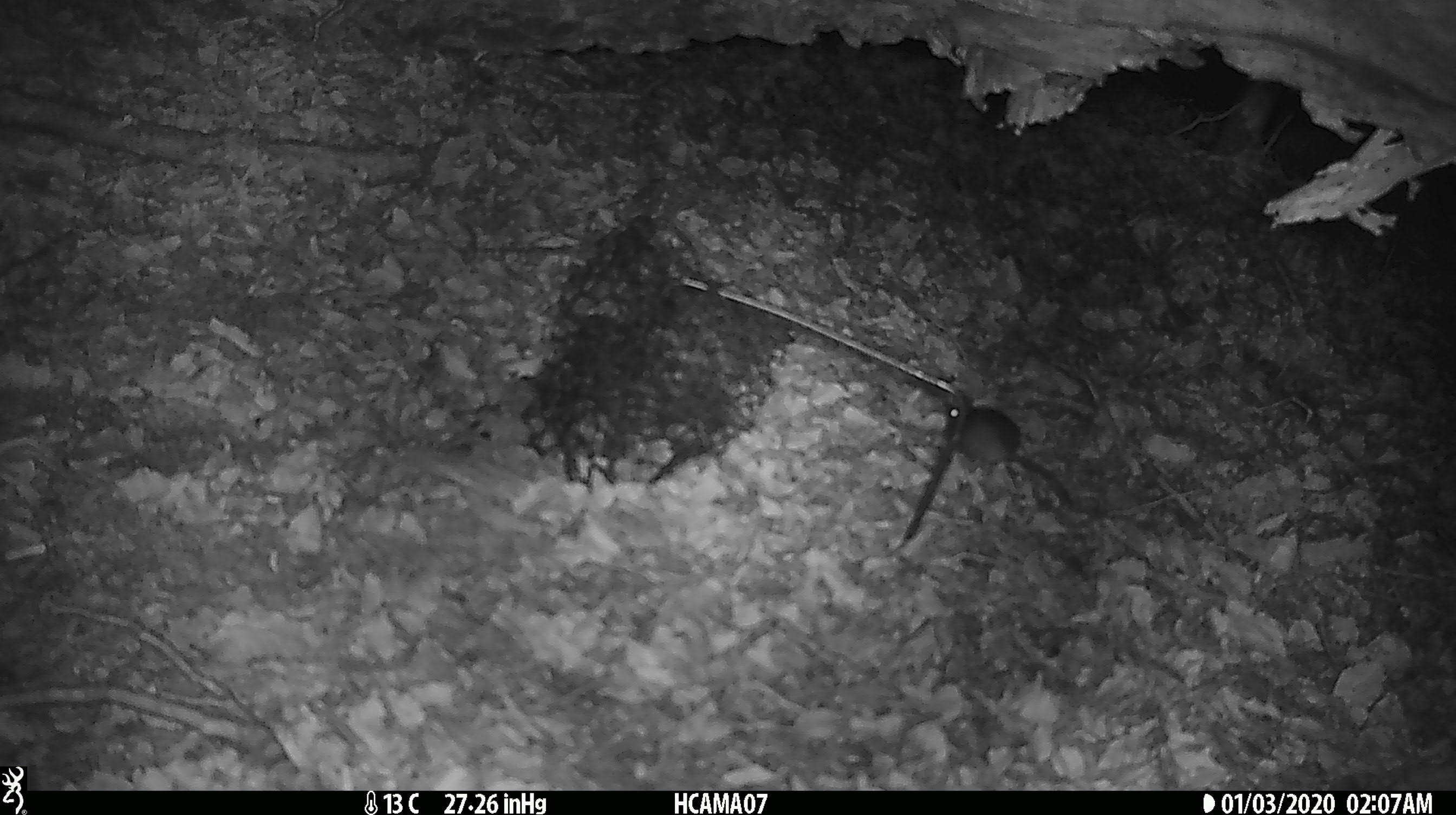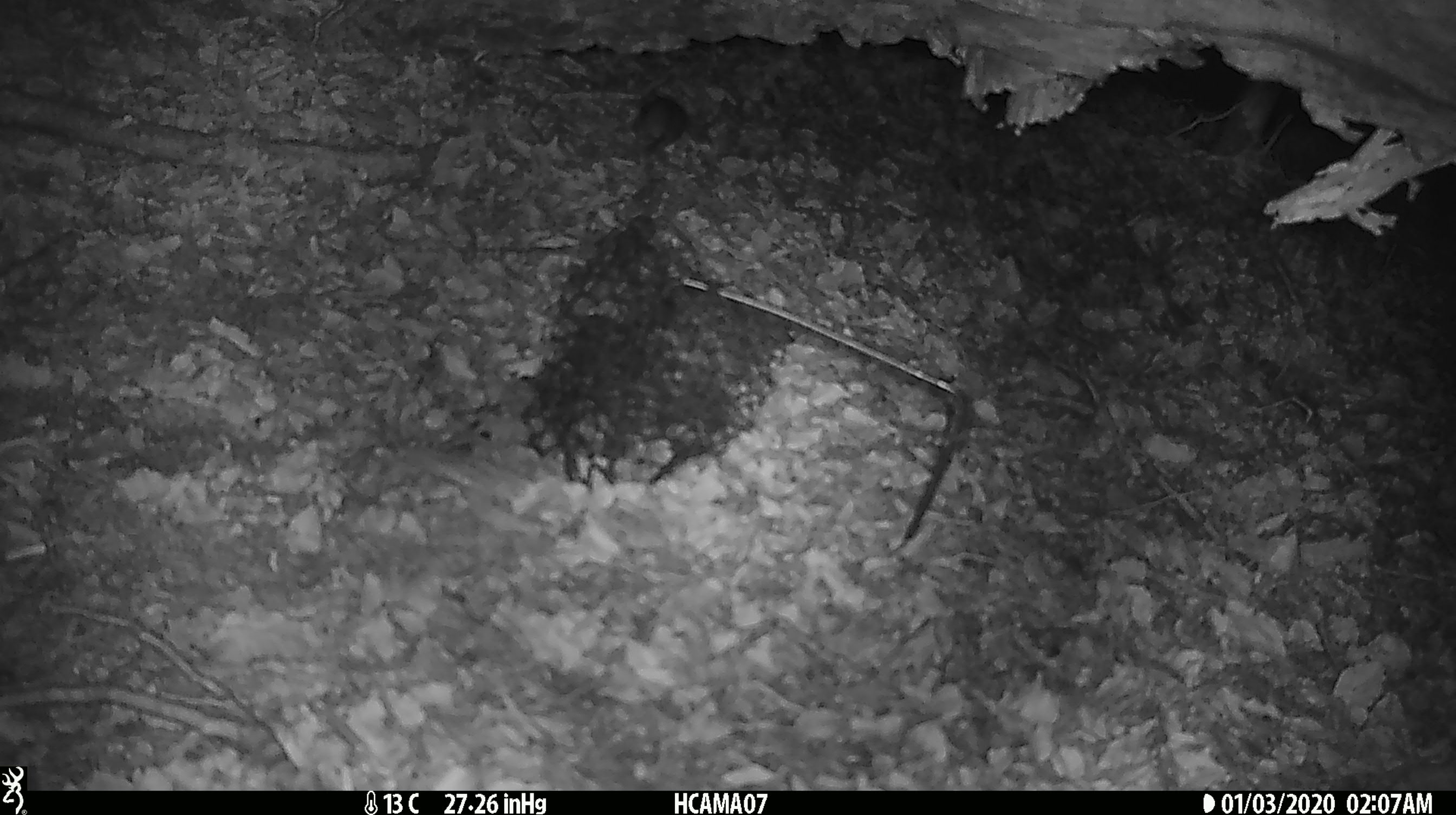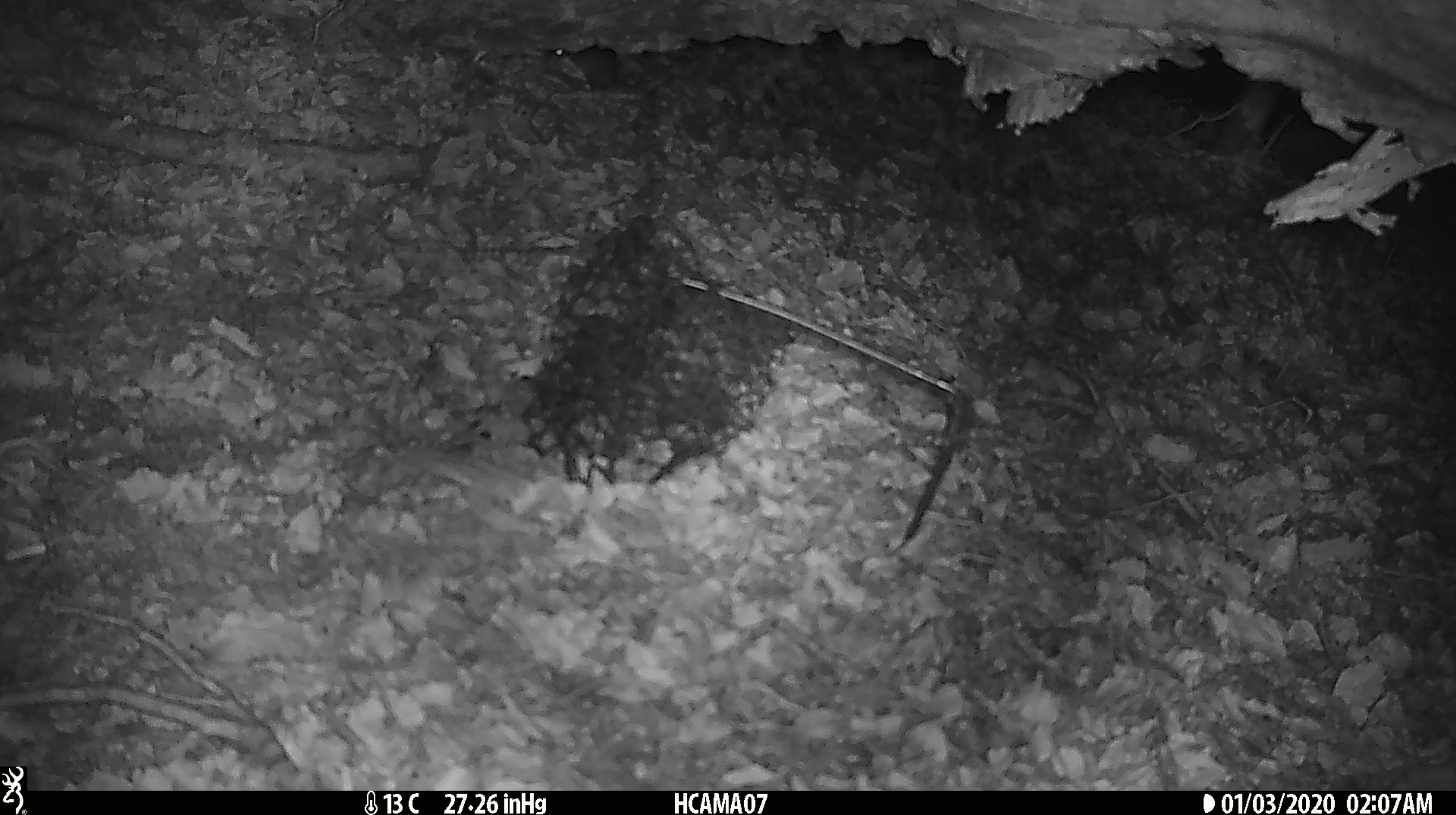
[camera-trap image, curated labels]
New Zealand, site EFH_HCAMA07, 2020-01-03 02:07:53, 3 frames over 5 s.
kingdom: Animalia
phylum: Chordata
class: Mammalia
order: Rodentia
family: Muridae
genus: Mus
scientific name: Mus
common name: mouse